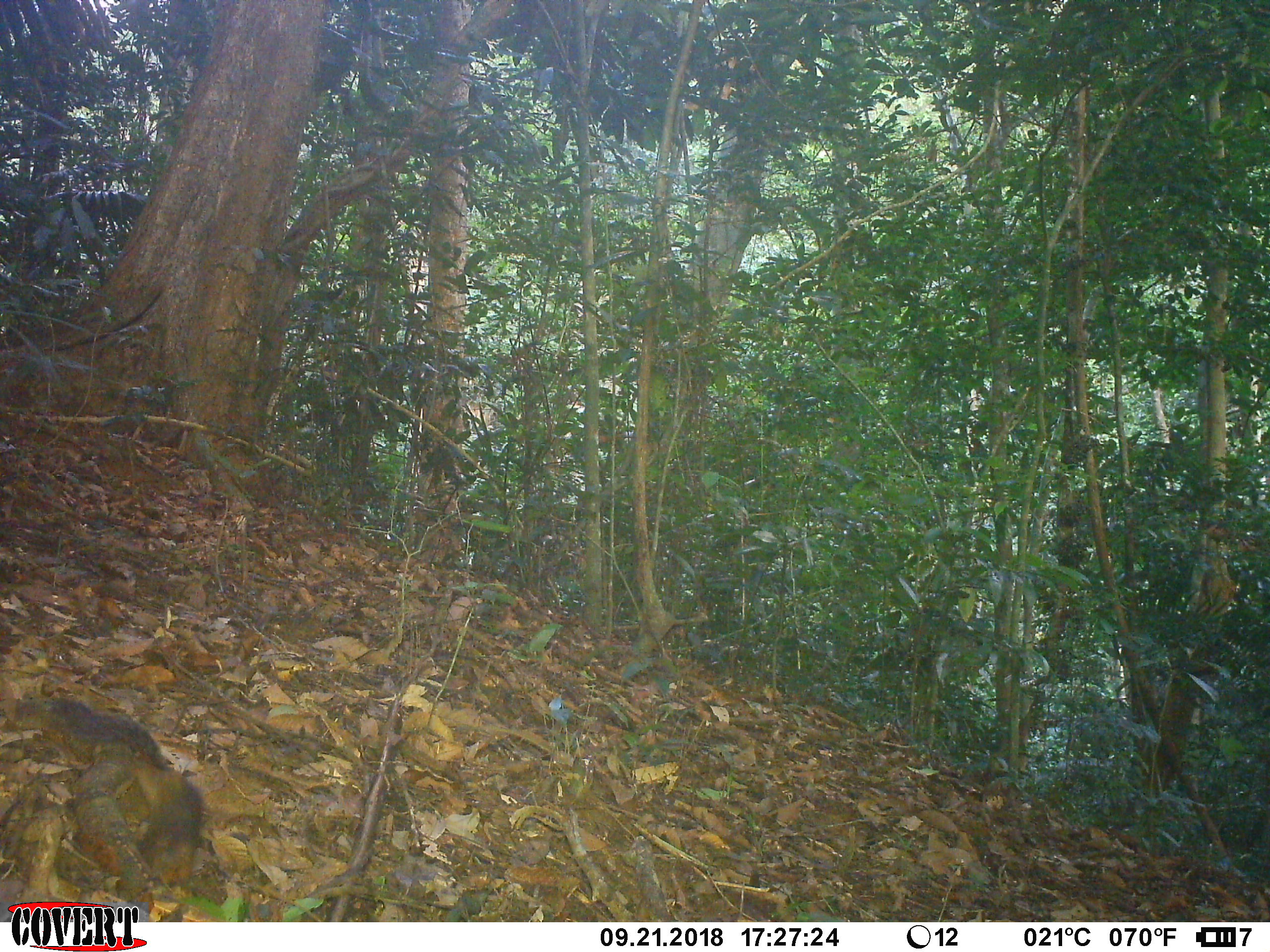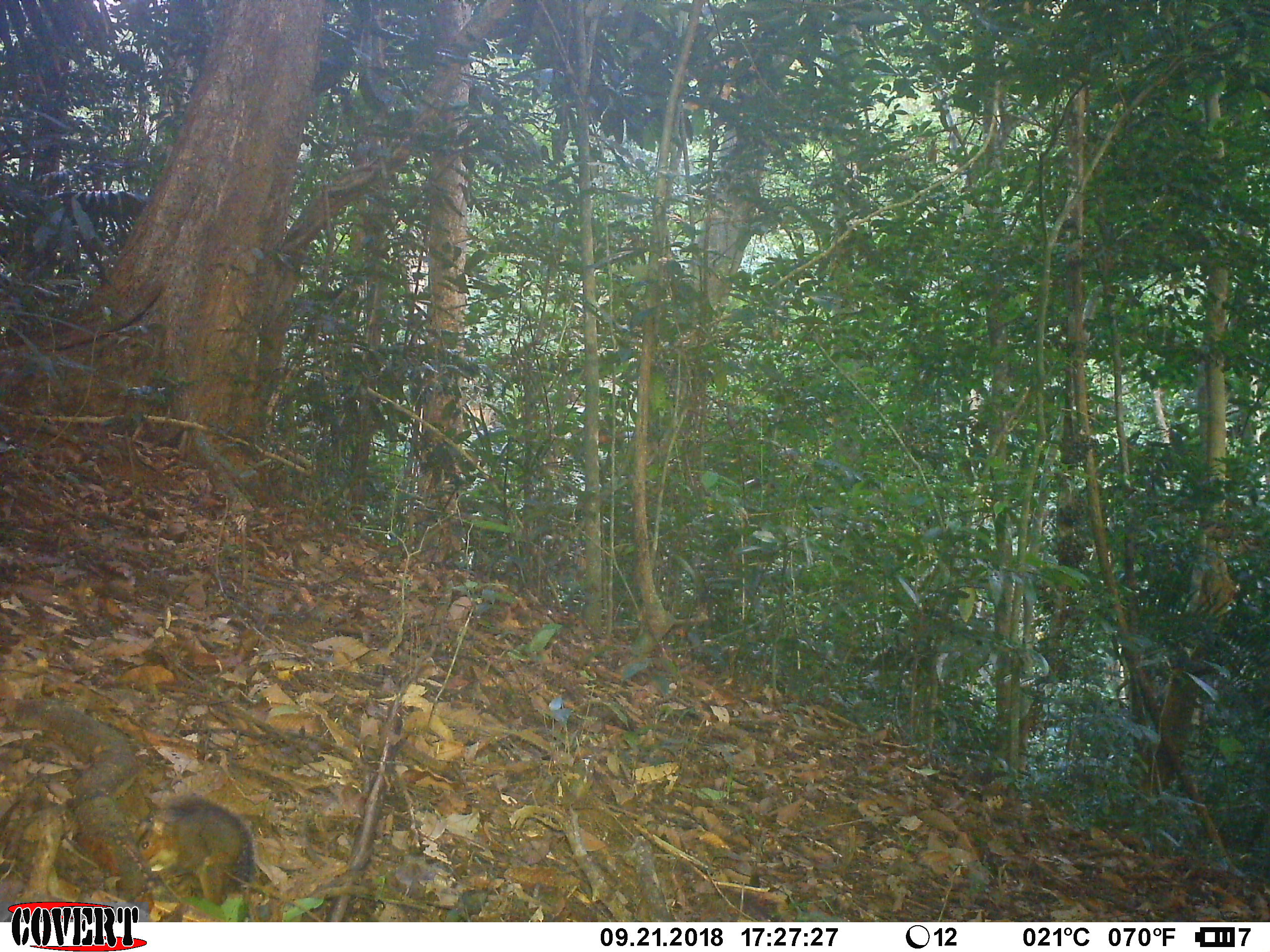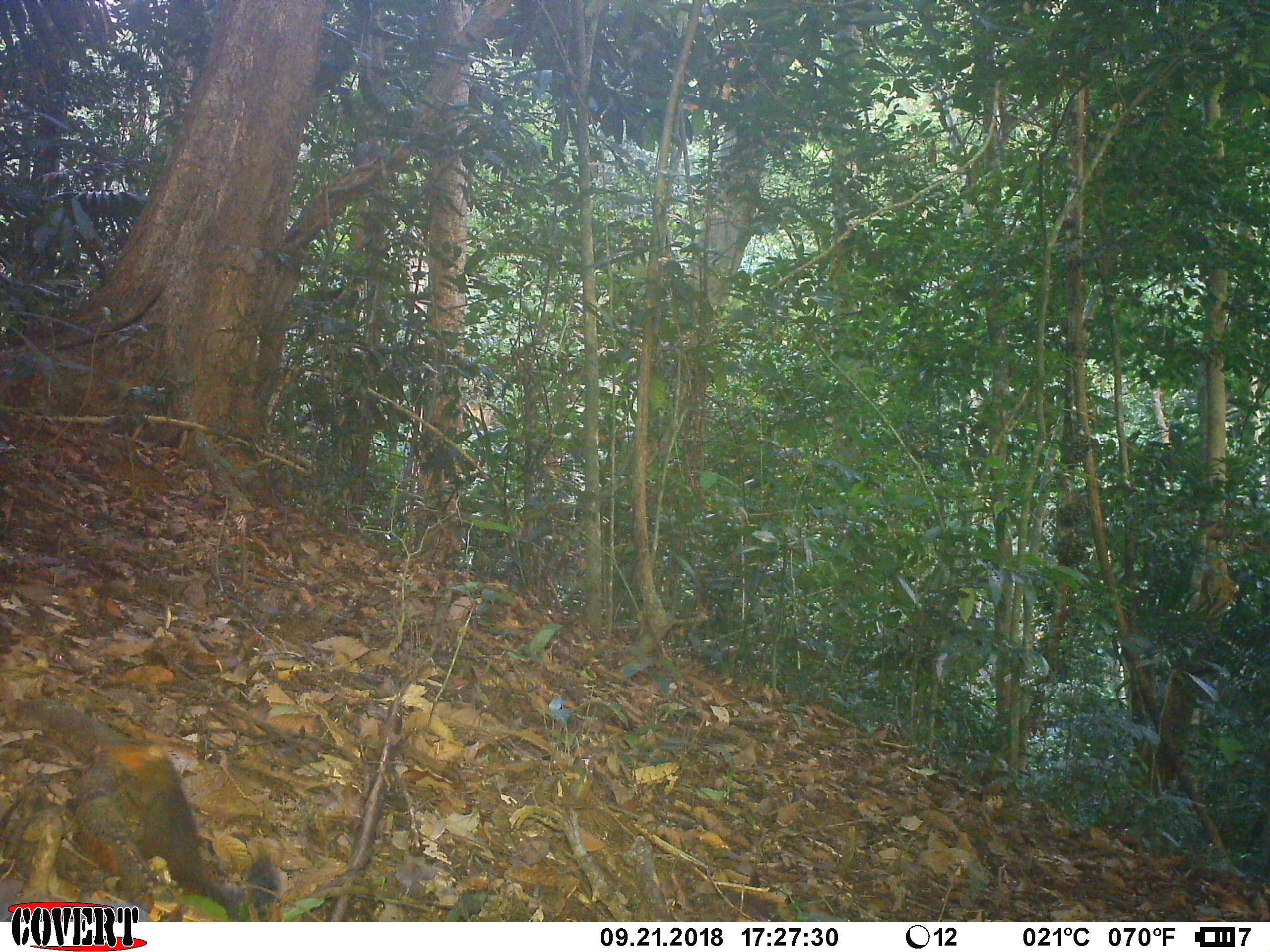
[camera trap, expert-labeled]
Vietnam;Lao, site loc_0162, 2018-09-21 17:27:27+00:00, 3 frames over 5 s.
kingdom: Animalia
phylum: Chordata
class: Mammalia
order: Rodentia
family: Sciuridae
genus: Dremomys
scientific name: Dremomys rufigenis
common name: red-cheeked squirrel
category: red cheeked squirrel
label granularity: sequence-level